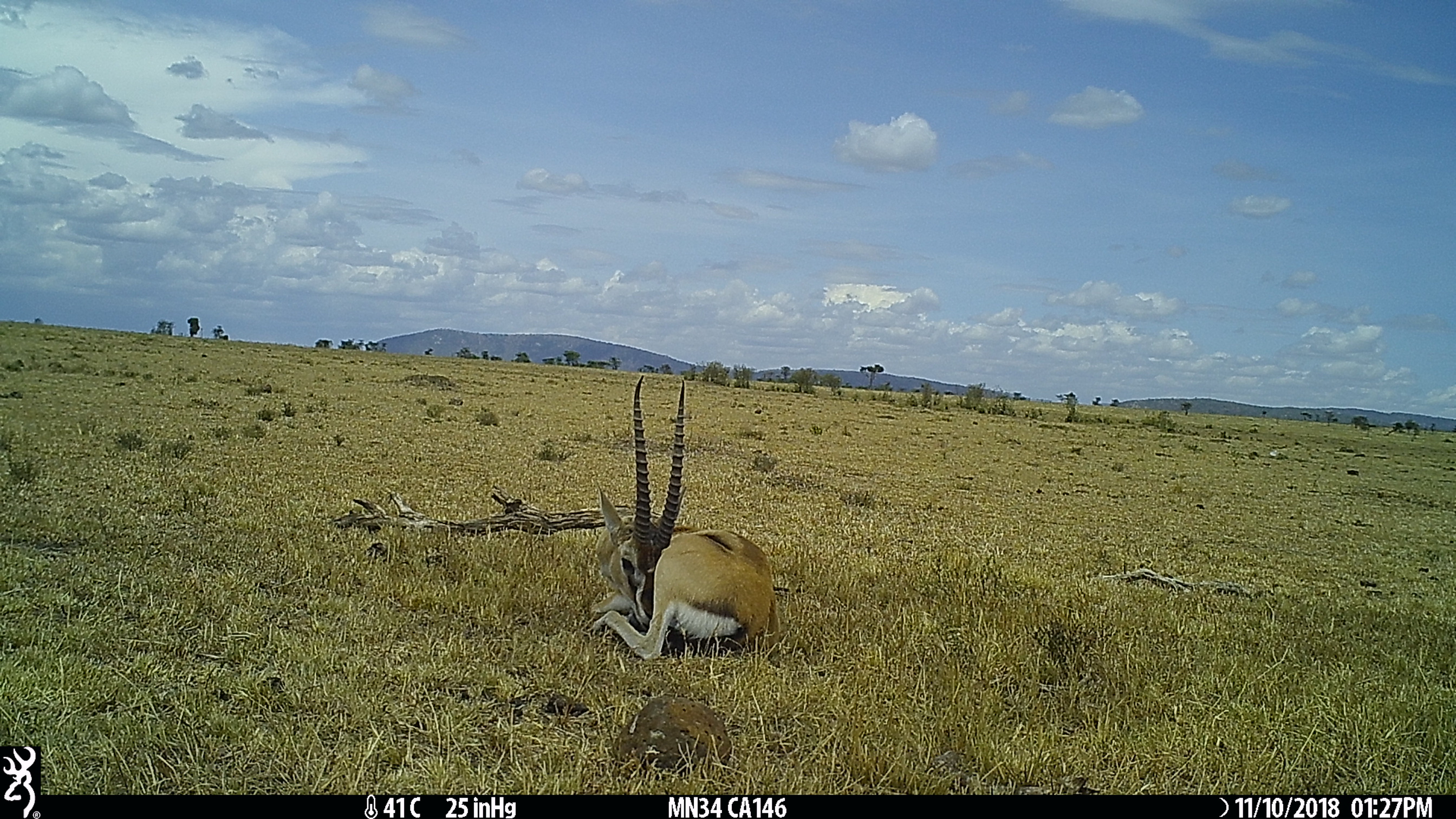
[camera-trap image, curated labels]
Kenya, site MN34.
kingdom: Animalia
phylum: Chordata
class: Mammalia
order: Artiodactyla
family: Bovidae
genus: Eudorcas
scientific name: Eudorcas thomsonii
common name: thomon's gazelle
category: gazelle thomsons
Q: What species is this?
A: Gazelle thomsons (thomon's gazelle) (Eudorcas thomsonii).